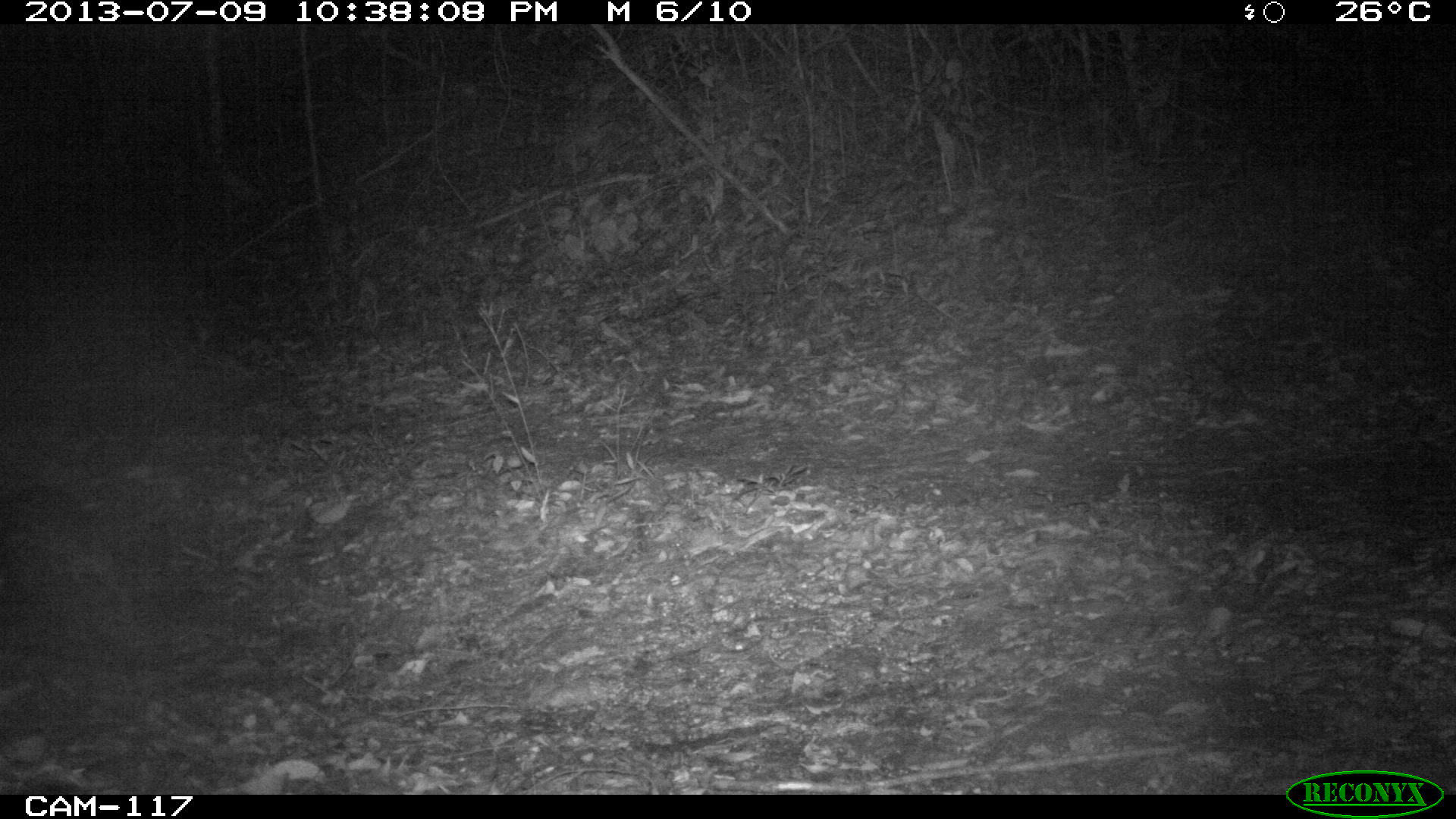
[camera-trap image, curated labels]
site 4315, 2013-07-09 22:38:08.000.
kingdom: Animalia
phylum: Chordata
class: Mammalia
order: Rodentia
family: Cuniculidae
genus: Cuniculus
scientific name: Cuniculus paca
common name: lowland paca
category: agouti paca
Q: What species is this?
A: Agouti paca (lowland paca) (Cuniculus paca).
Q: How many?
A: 1.